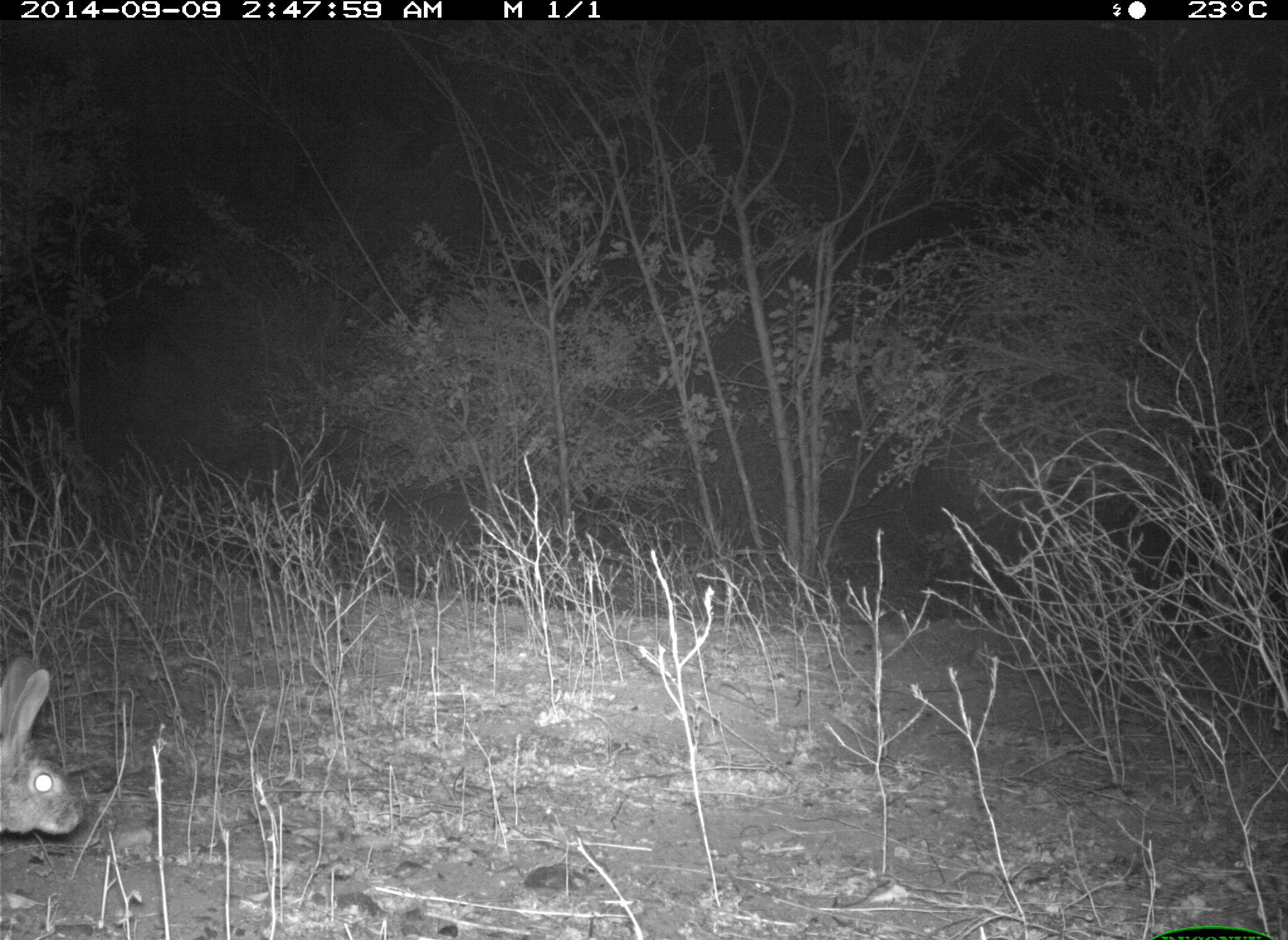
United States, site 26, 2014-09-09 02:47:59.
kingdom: Animalia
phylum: Chordata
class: Mammalia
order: Lagomorpha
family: Leporidae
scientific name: Leporidae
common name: rabbits and hares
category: rabbit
Rabbit (rabbits and hares) (Leporidae).